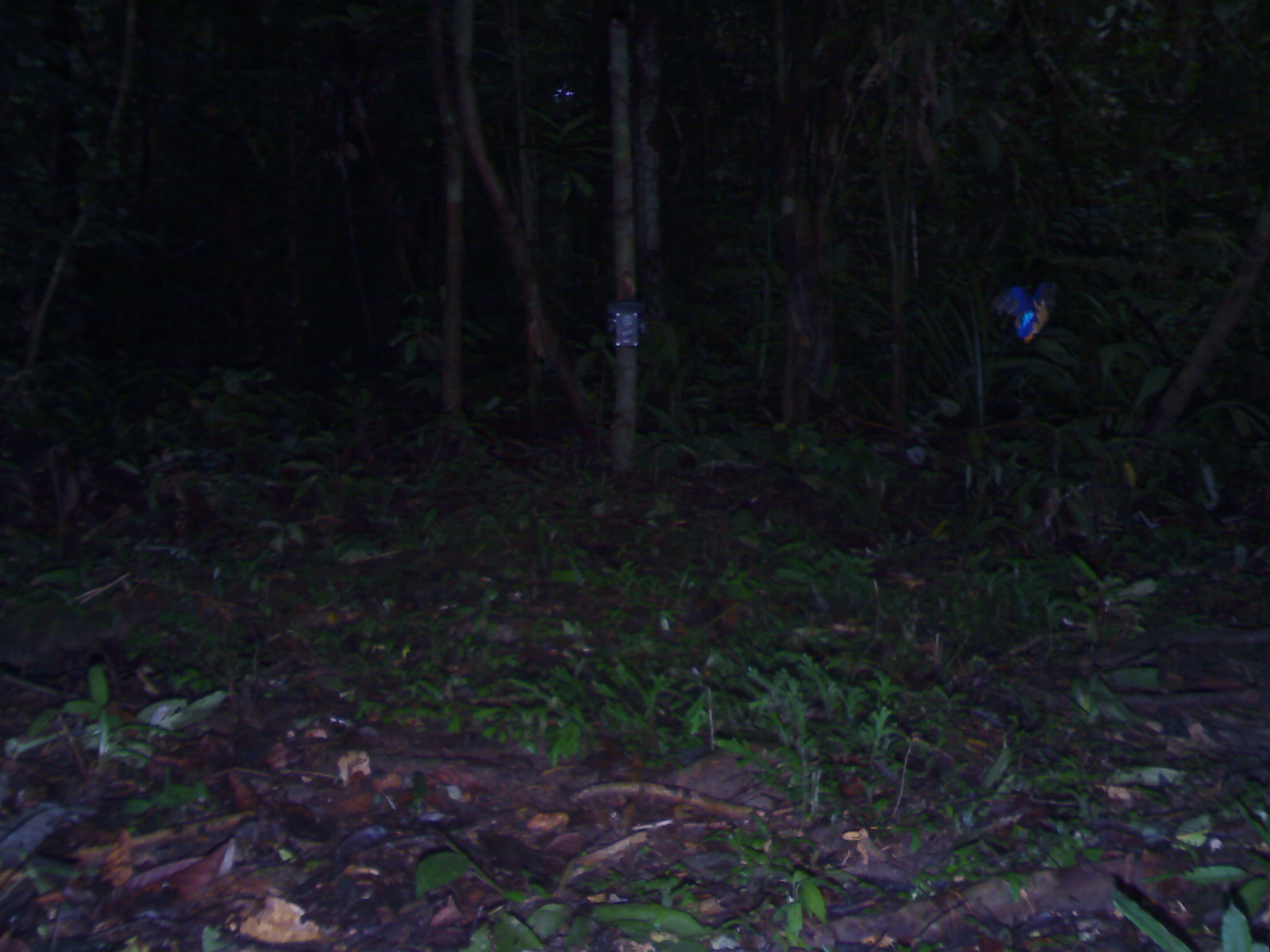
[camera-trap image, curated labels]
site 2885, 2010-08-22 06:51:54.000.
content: unidentified animal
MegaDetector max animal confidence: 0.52